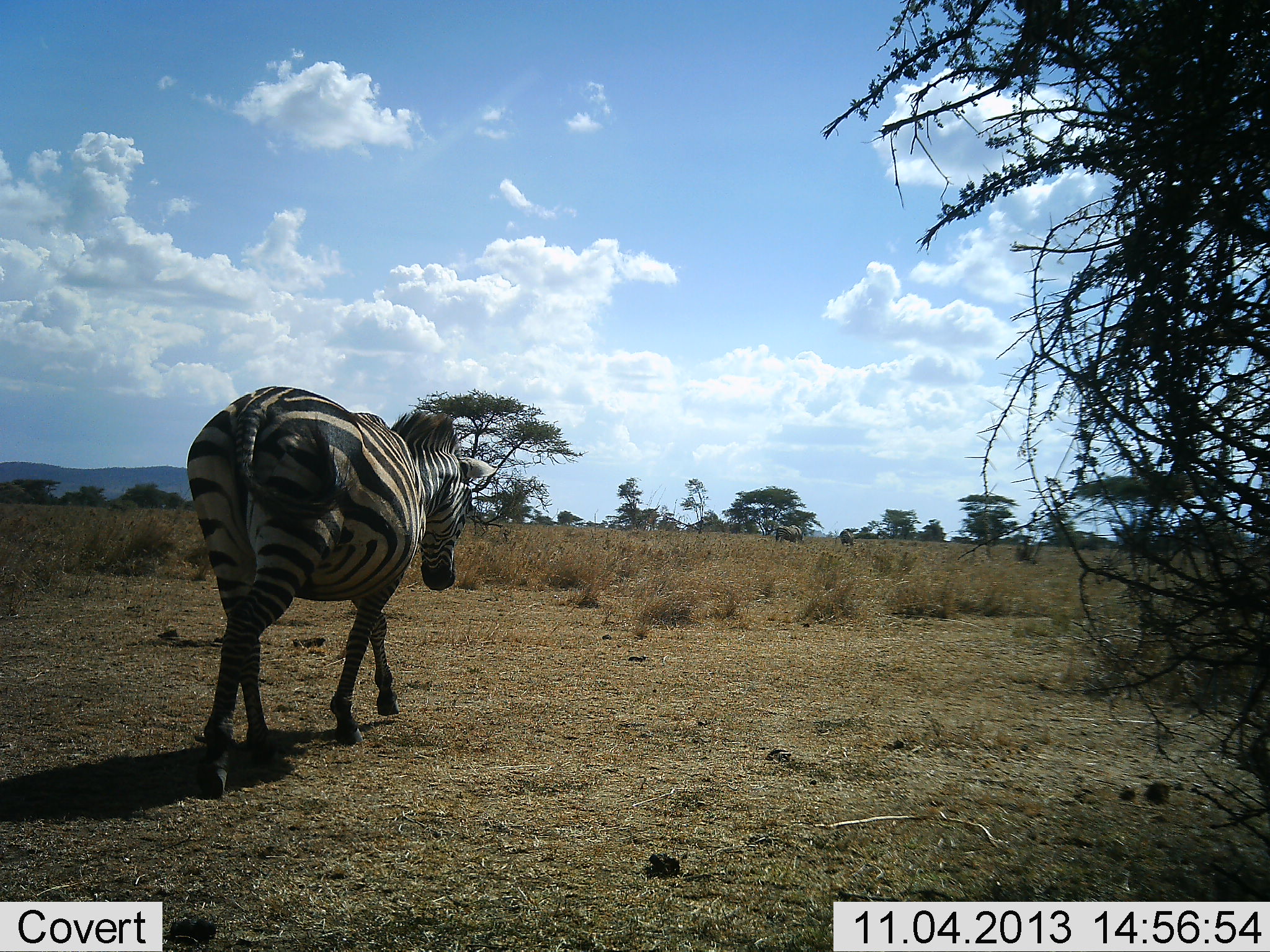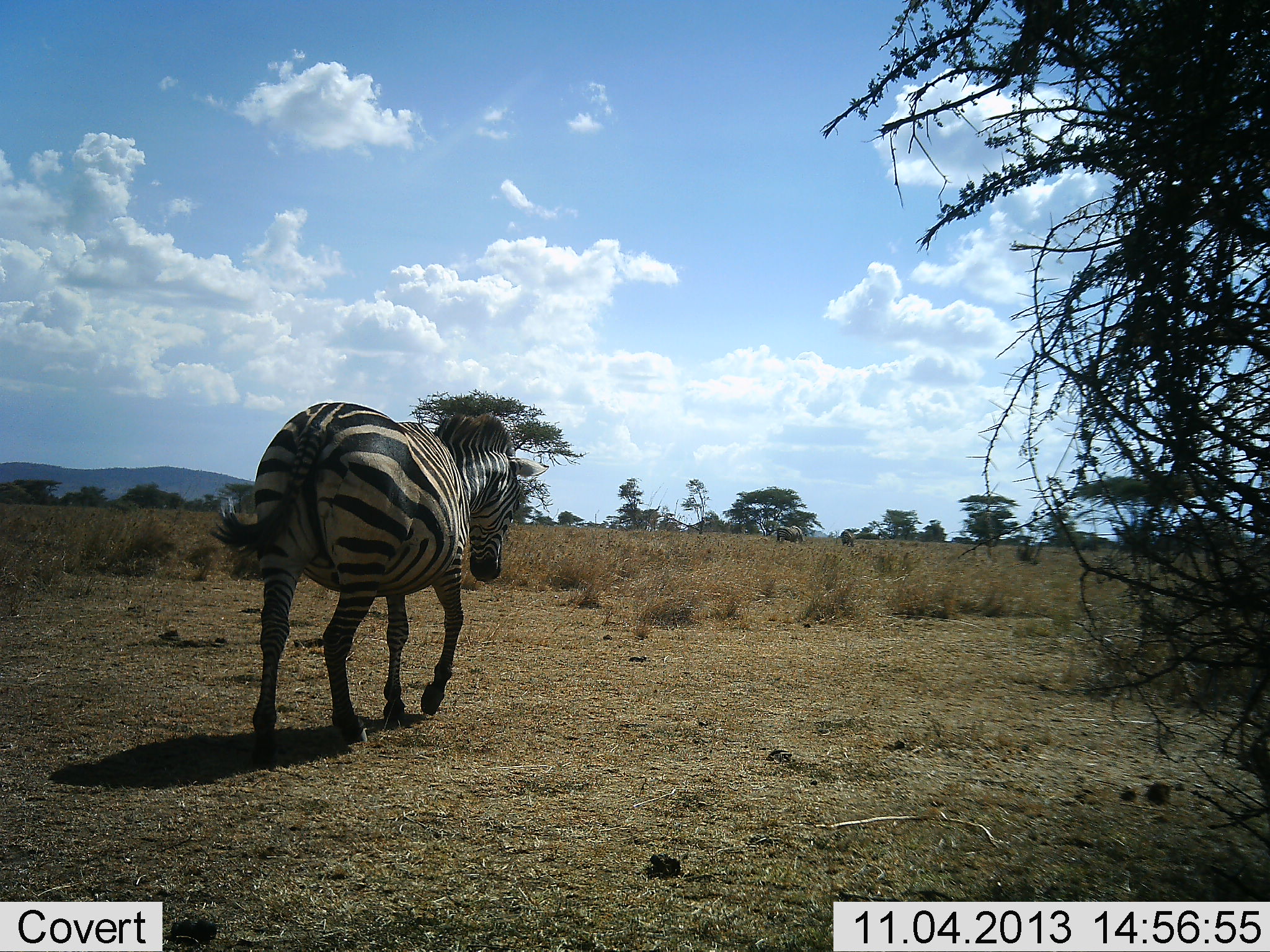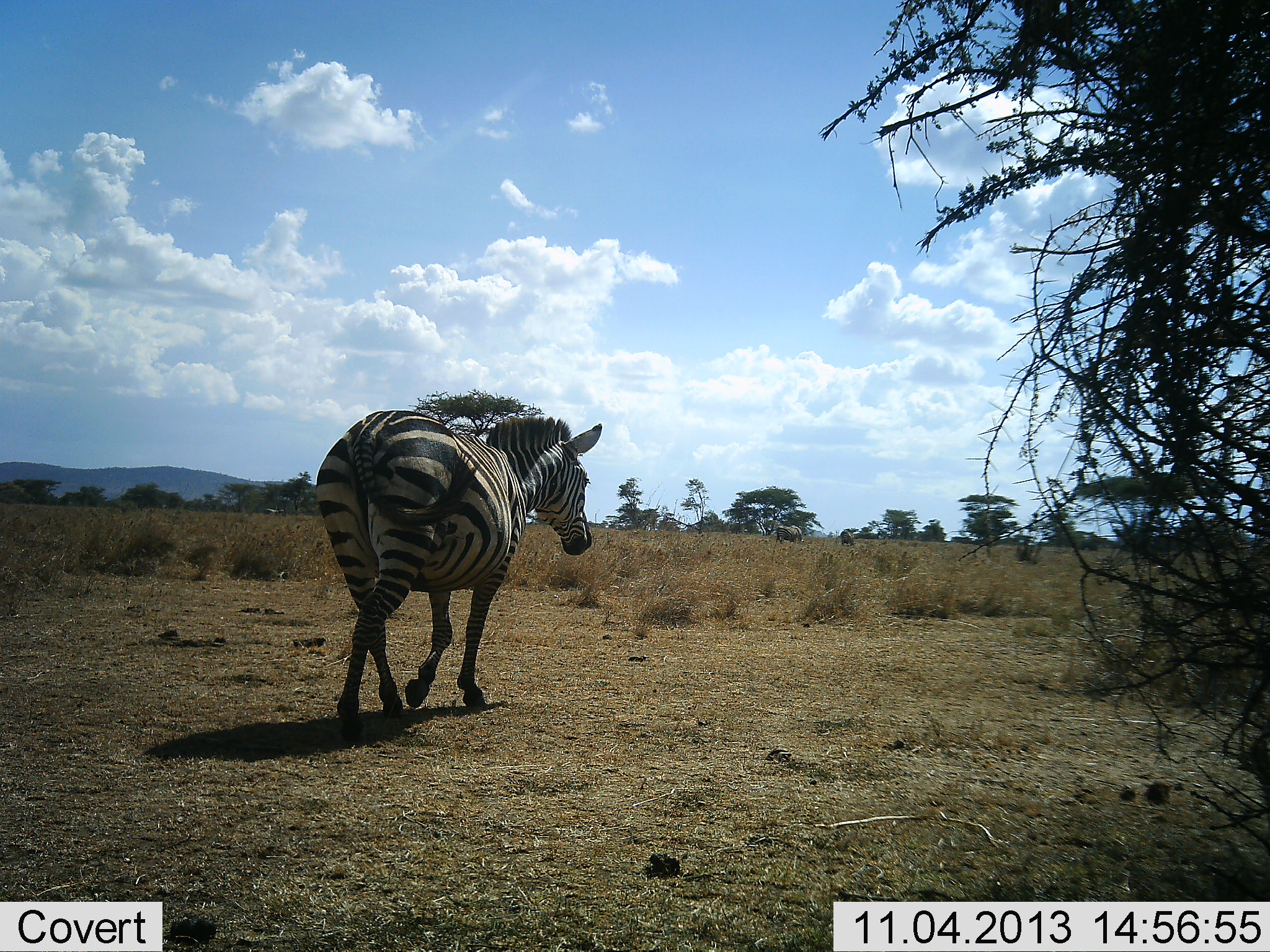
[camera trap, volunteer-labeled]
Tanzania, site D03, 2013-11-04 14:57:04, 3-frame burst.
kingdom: Animalia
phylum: Chordata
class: Mammalia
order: Perissodactyla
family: Equidae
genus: Equus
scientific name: Equus quagga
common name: plains zebra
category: zebra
Zebra (plains zebra) (Equus quagga), count 1. Behavior (volunteer vote fractions): standing 17%, resting 0%, moving 92%, interacting 0%. Young present (vote fraction): 0%. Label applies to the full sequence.